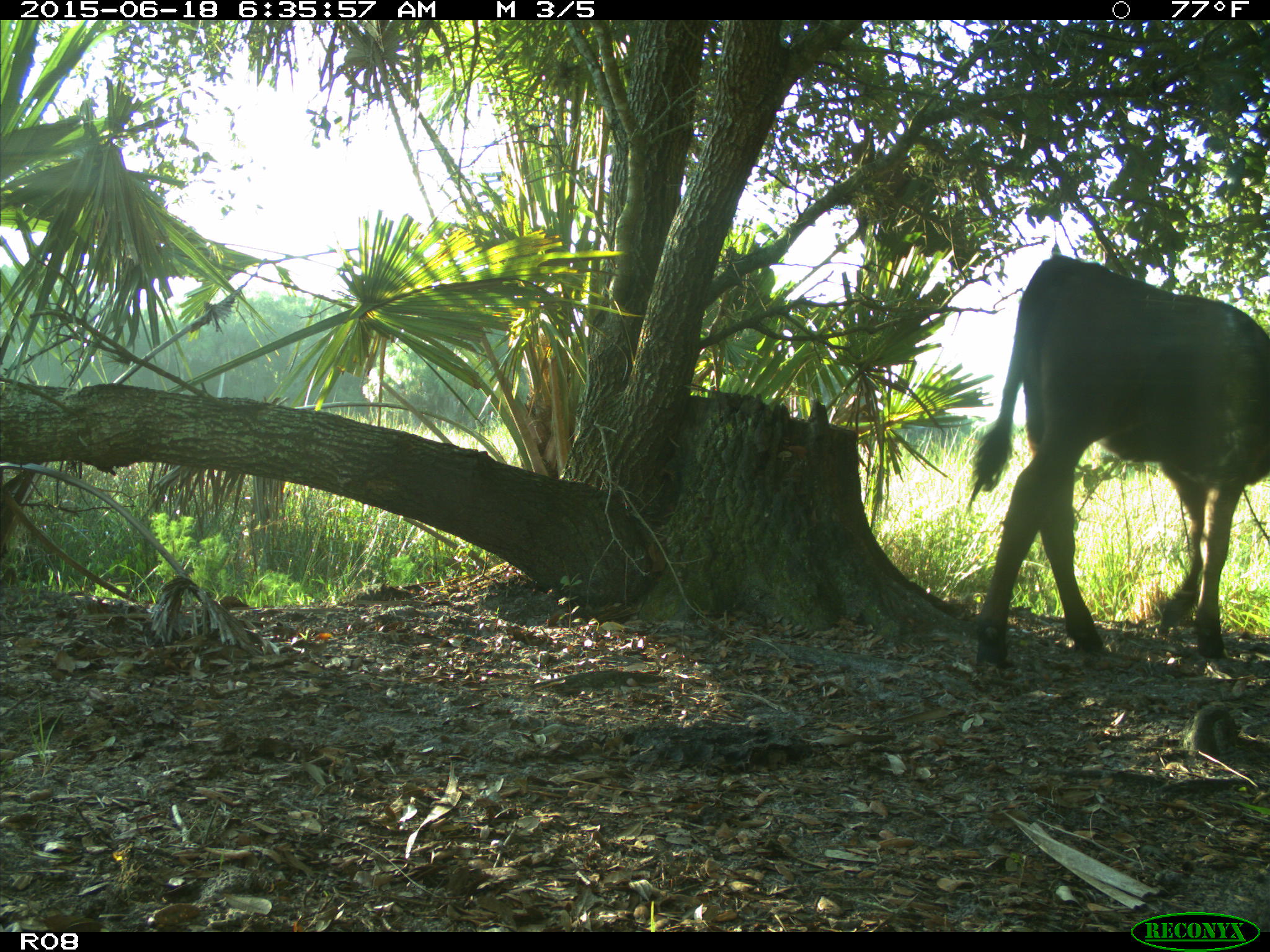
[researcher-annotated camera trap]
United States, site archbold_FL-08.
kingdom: Animalia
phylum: Chordata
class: Mammalia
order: Artiodactyla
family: Bovidae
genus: Bos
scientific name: Bos taurus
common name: domestic cow